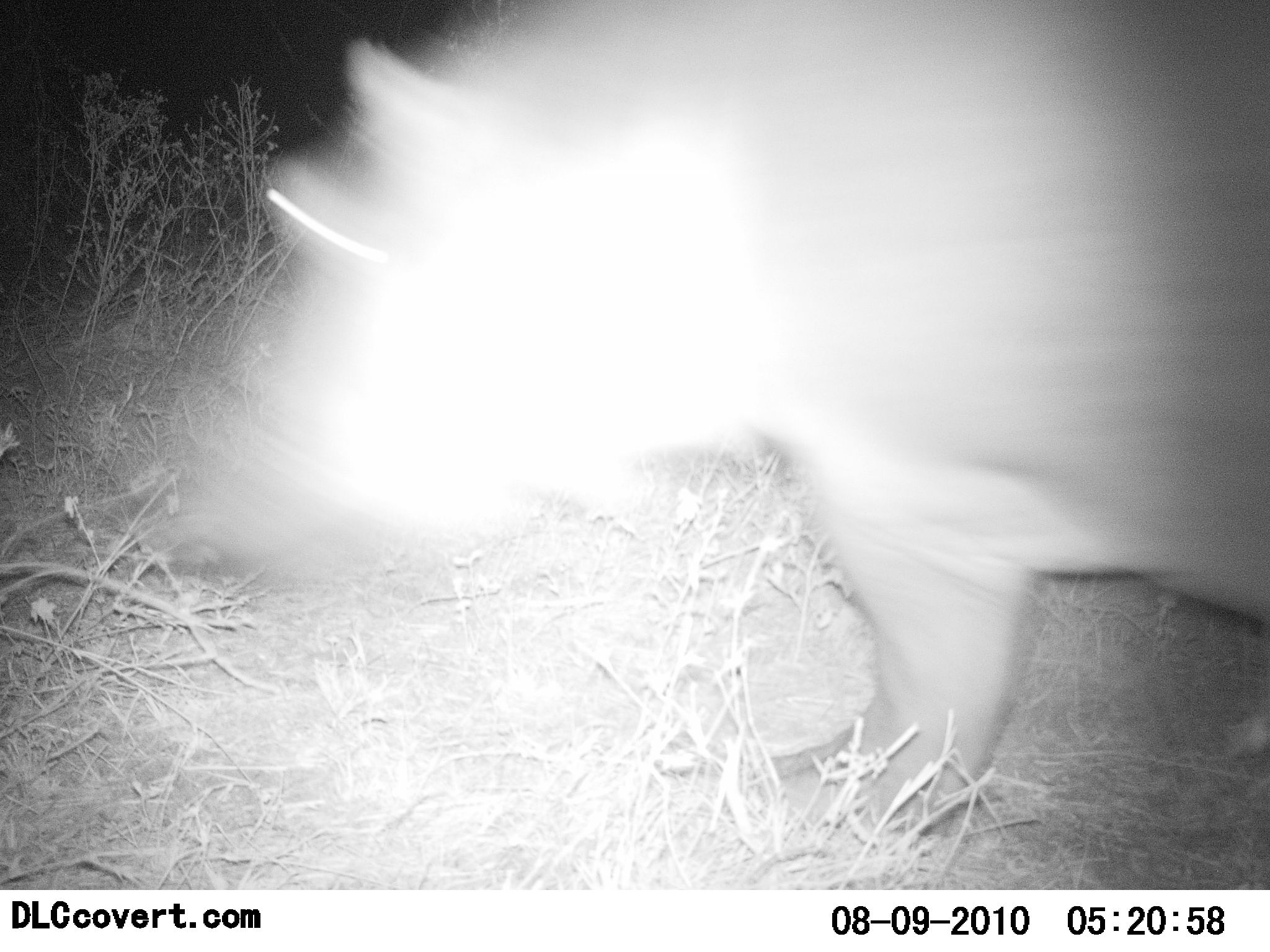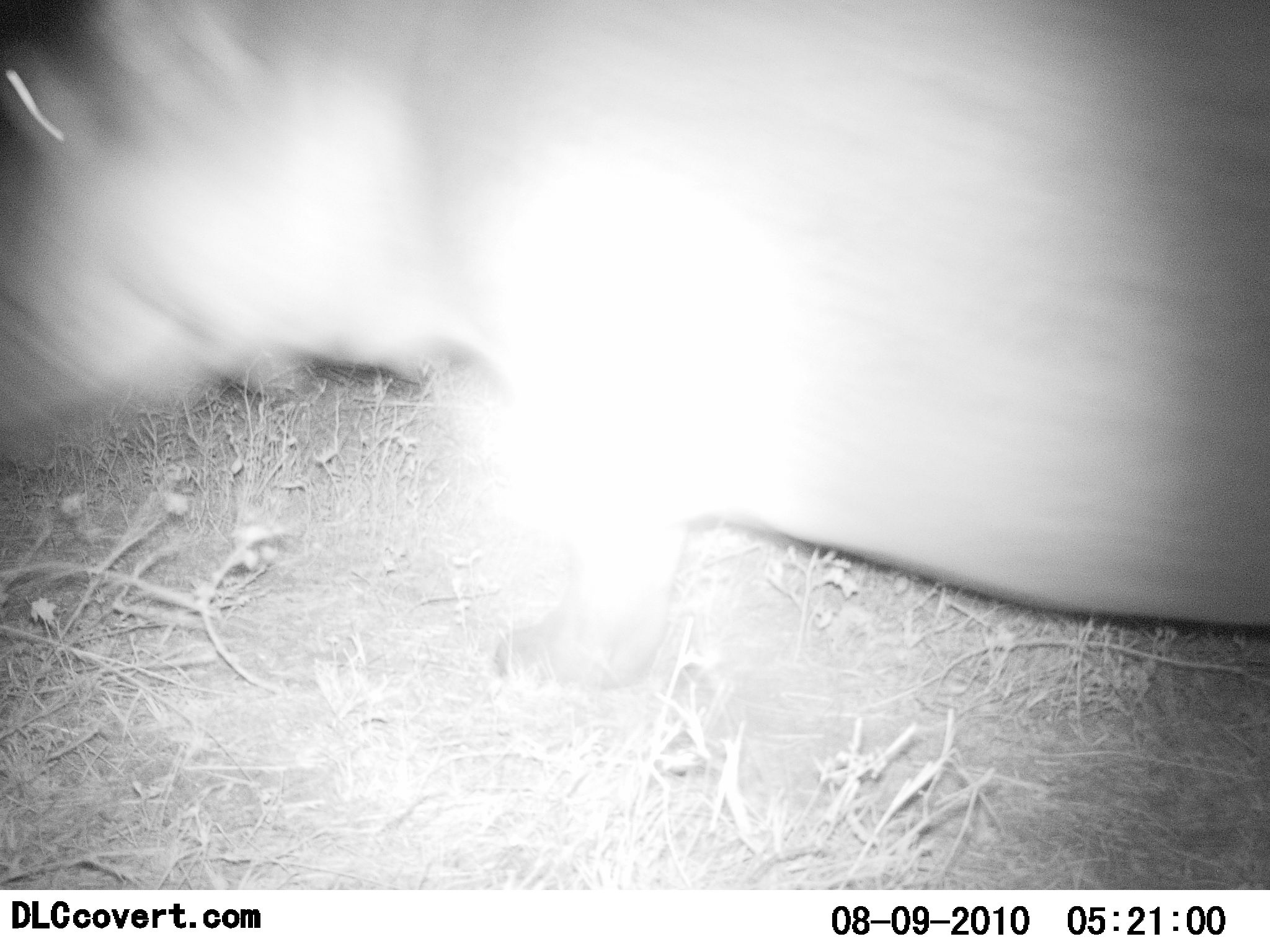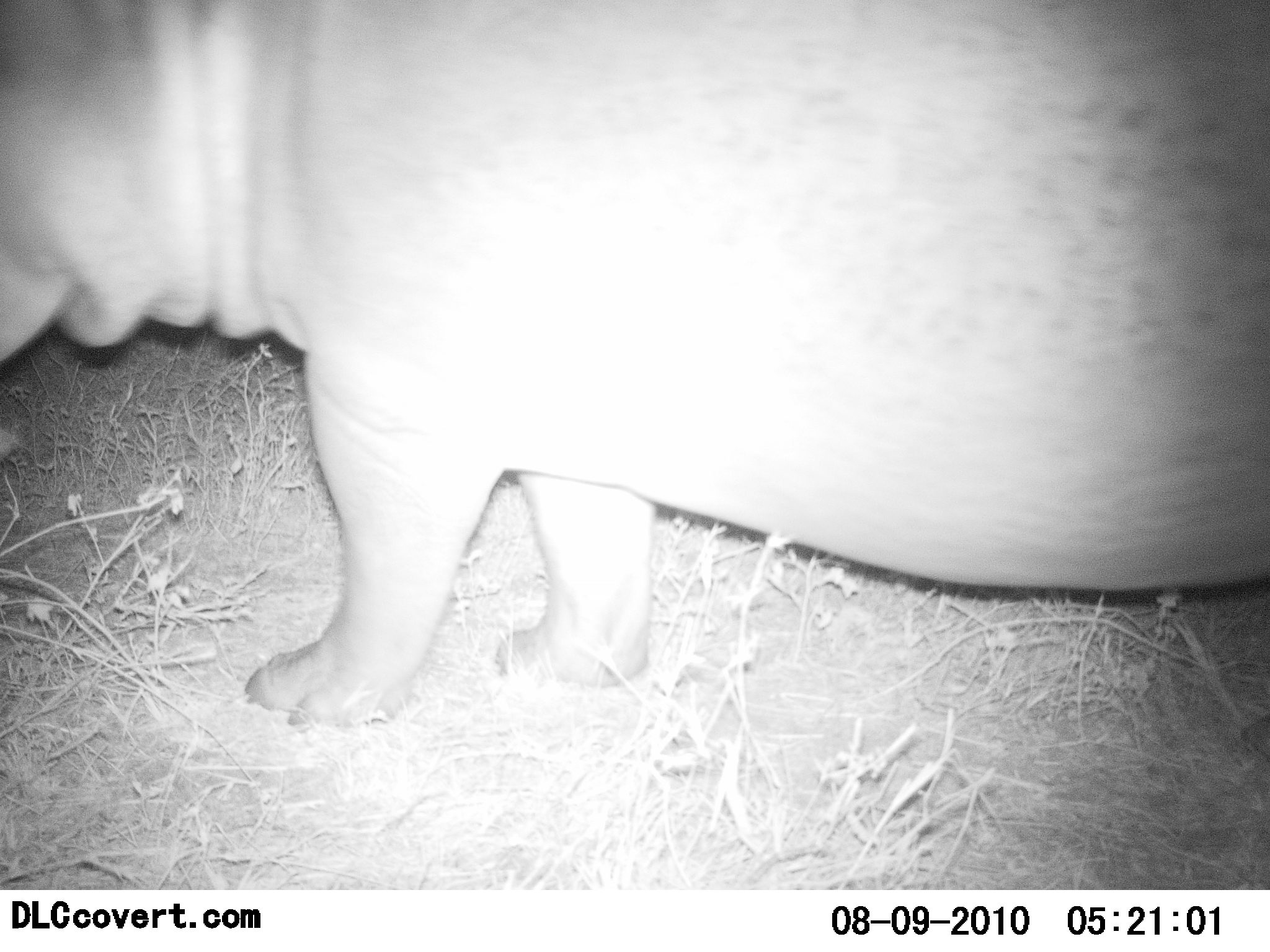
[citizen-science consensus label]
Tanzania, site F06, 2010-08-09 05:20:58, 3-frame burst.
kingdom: Animalia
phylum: Chordata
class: Mammalia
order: Artiodactyla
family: Hippopotamidae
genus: Hippopotamus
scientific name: Hippopotamus amphibius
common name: hippopotamus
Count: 1.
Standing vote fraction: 0%.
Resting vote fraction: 0%.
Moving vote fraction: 100%.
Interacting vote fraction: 0%.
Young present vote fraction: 0%.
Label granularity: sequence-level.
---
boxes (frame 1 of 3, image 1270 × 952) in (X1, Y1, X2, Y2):
animal: (152, 0, 1270, 854)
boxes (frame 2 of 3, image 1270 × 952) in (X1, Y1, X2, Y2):
animal: (0, 0, 1270, 705)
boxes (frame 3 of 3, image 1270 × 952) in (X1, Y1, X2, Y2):
animal: (1, 2, 1270, 731)